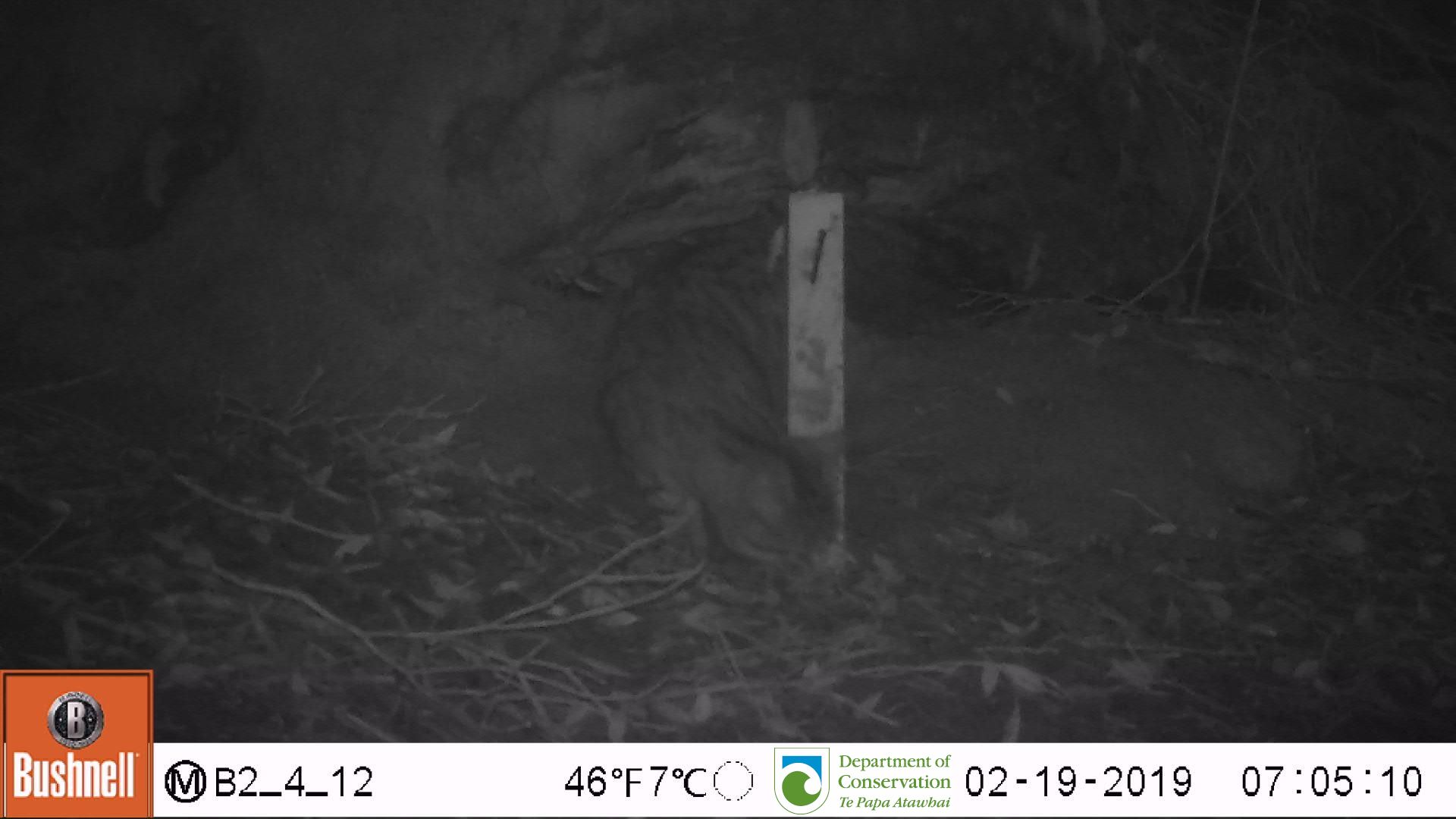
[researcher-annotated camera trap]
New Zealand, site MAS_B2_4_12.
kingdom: Animalia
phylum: Chordata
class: Mammalia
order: Carnivora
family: Felidae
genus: Felis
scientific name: Felis catus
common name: domestic cat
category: cat